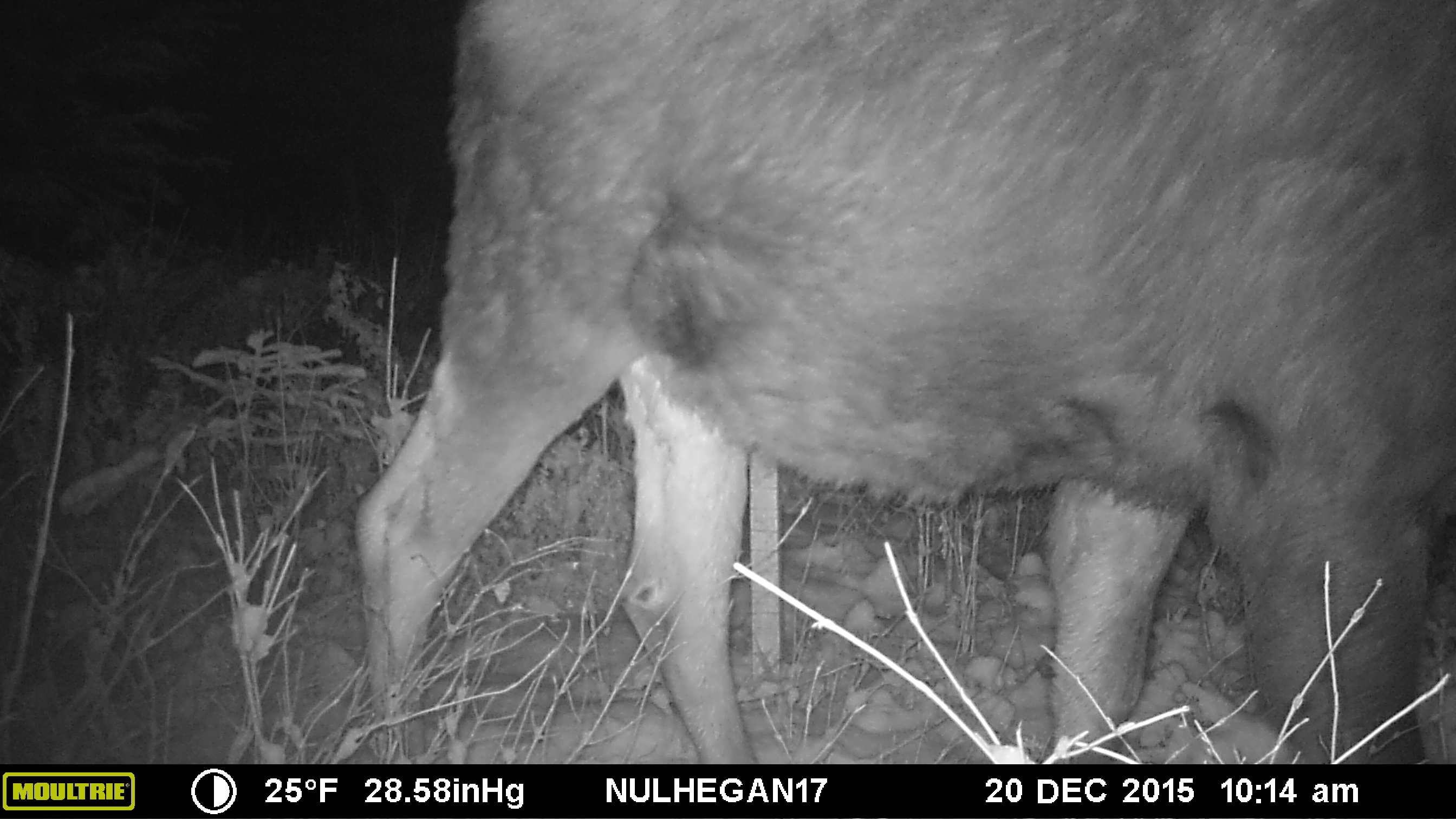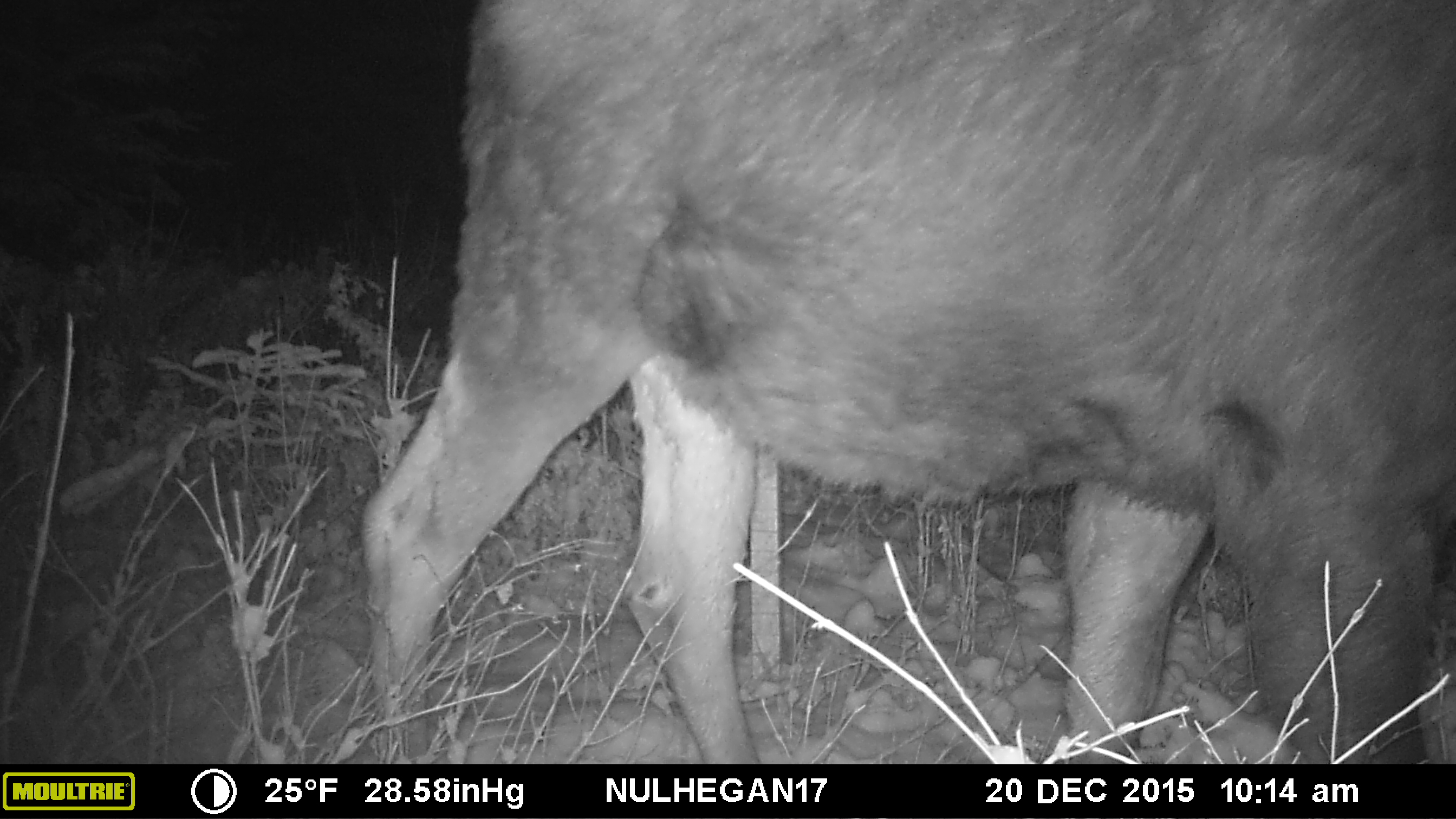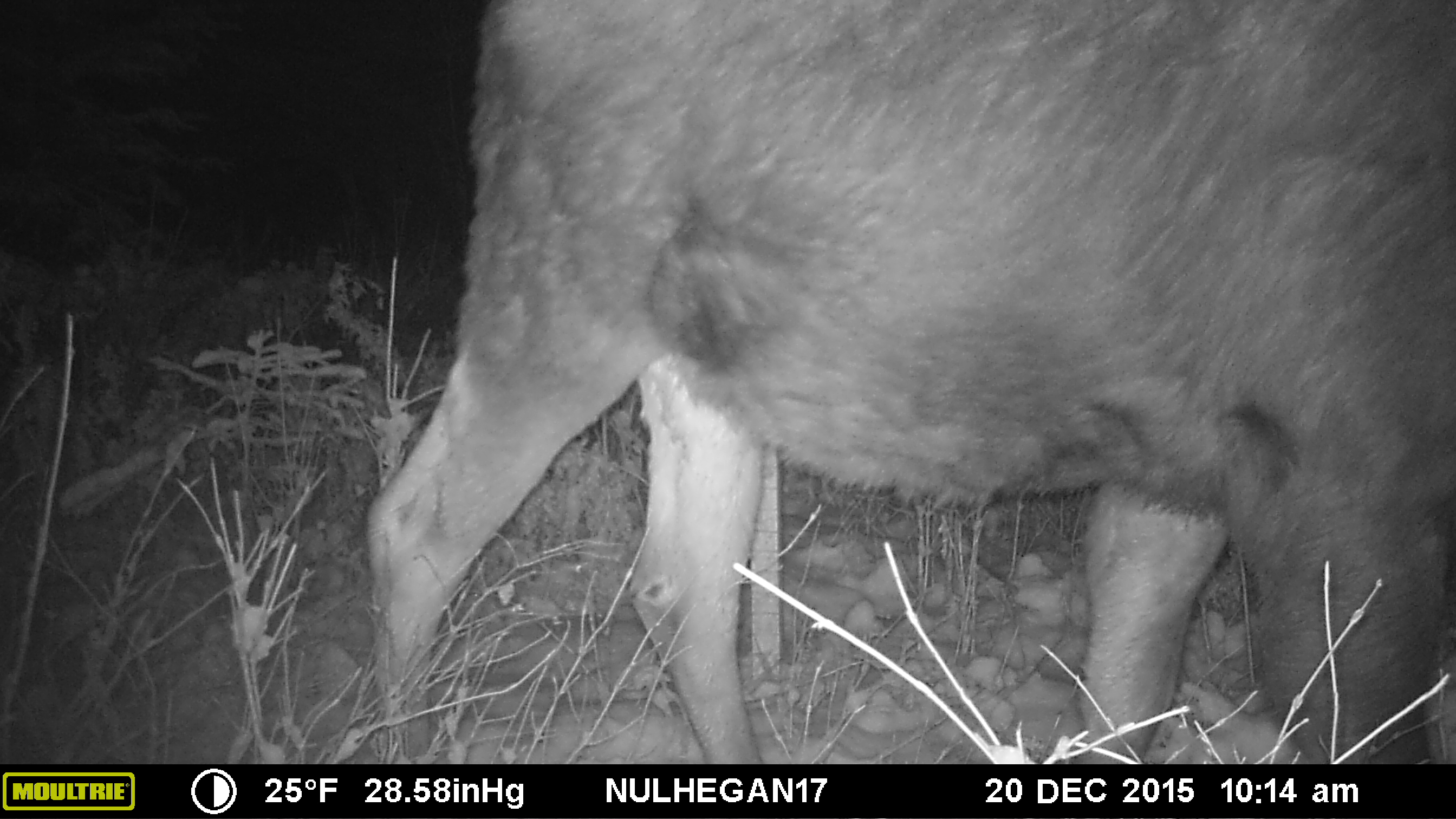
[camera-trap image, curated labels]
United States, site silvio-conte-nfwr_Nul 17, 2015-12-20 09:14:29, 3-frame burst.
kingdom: Animalia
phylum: Chordata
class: Mammalia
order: Artiodactyla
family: Cervidae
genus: Alces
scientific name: Alces alces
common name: moose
Moose (Alces alces).